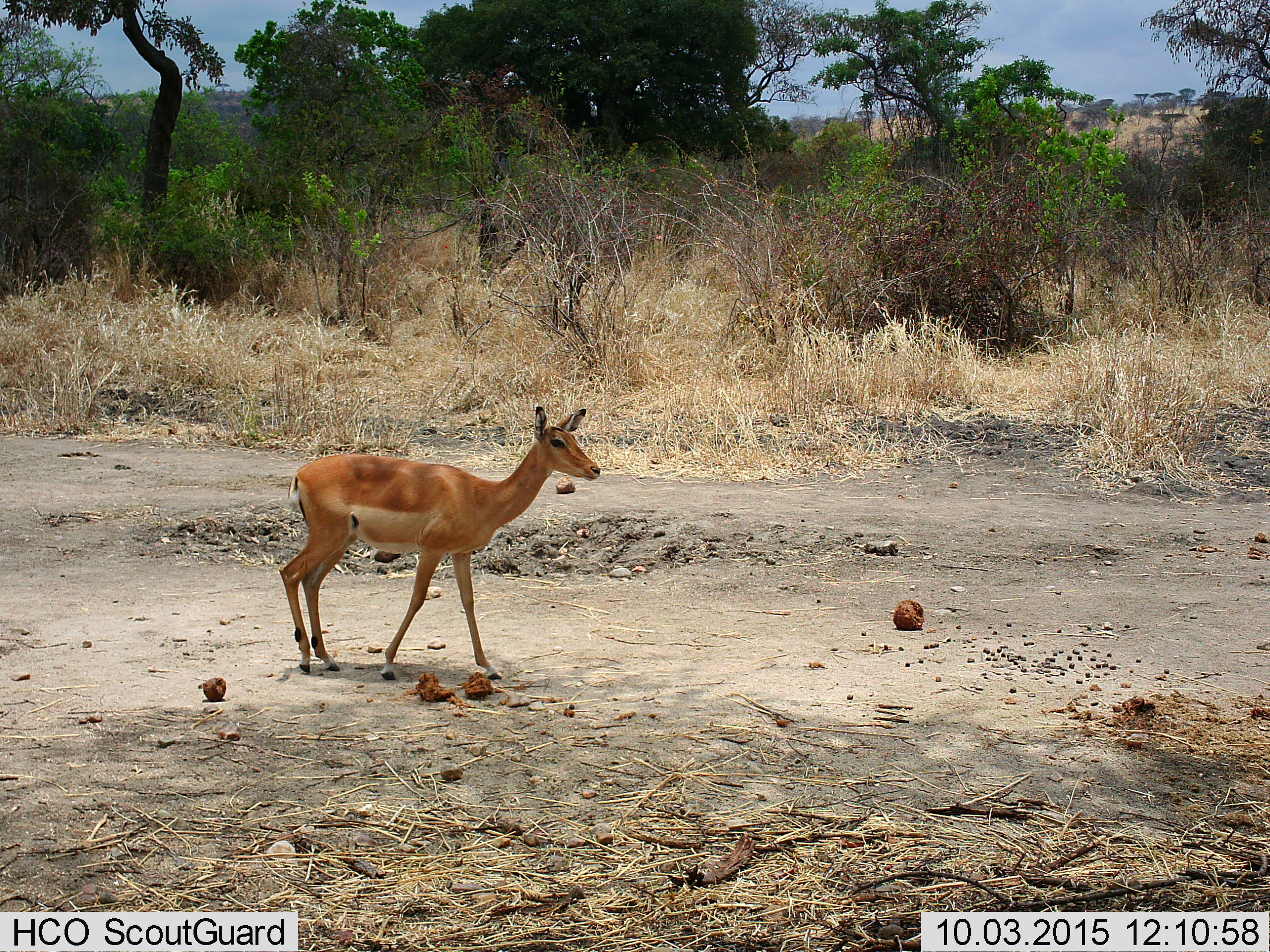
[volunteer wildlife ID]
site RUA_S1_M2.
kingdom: Animalia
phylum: Chordata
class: Mammalia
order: Artiodactyla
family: Bovidae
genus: Aepyceros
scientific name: Aepyceros melampus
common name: impala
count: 1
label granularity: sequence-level